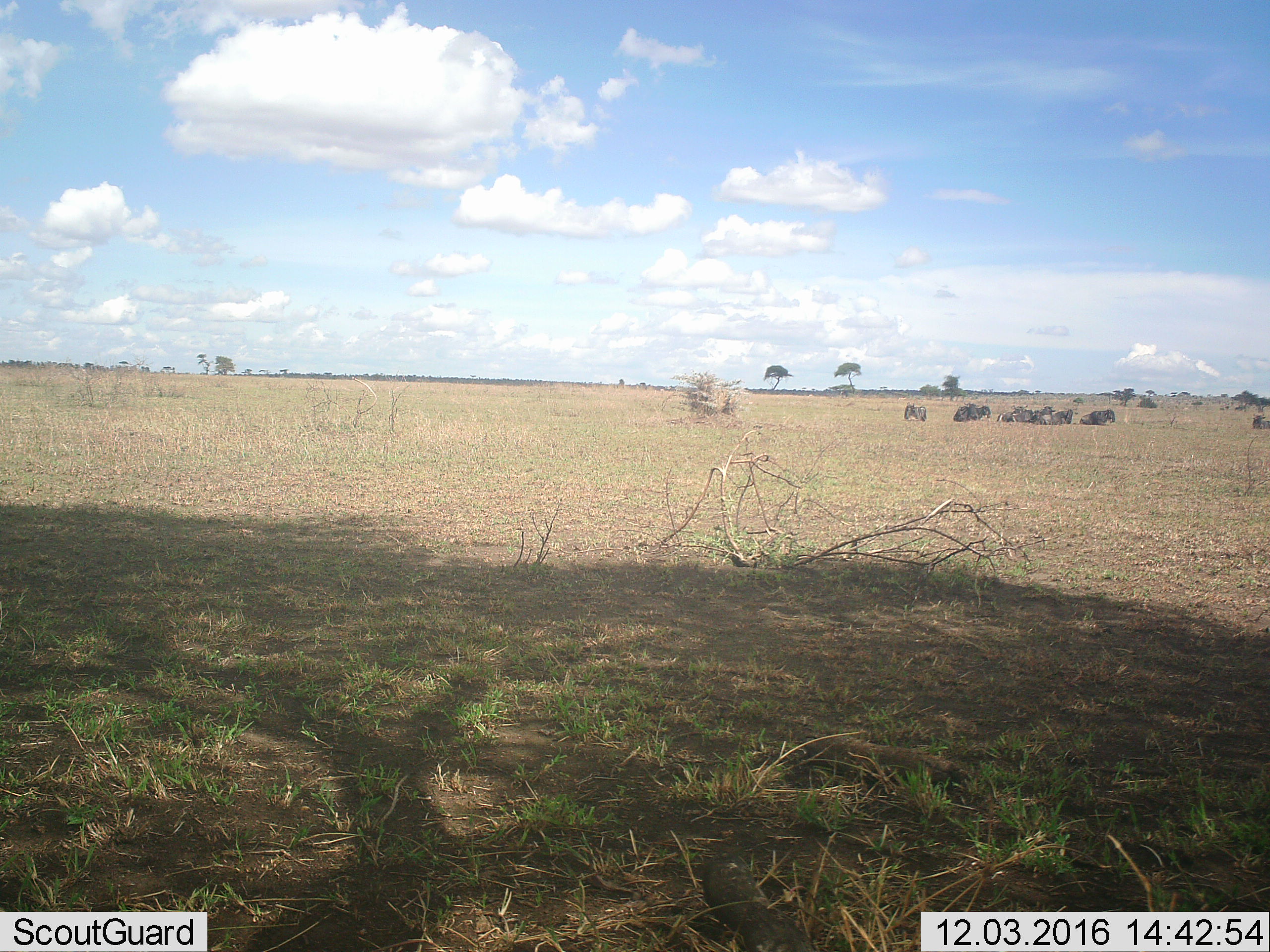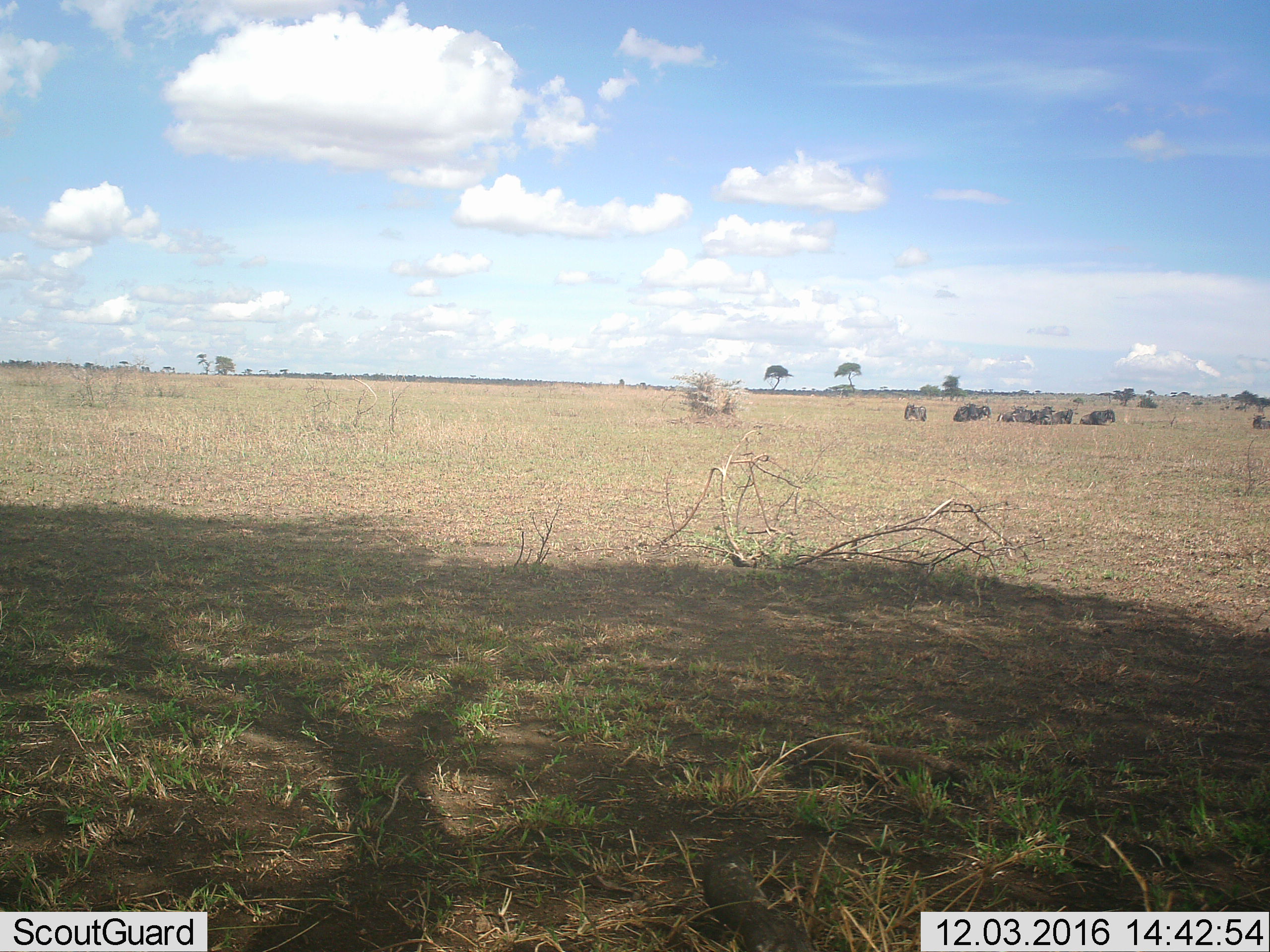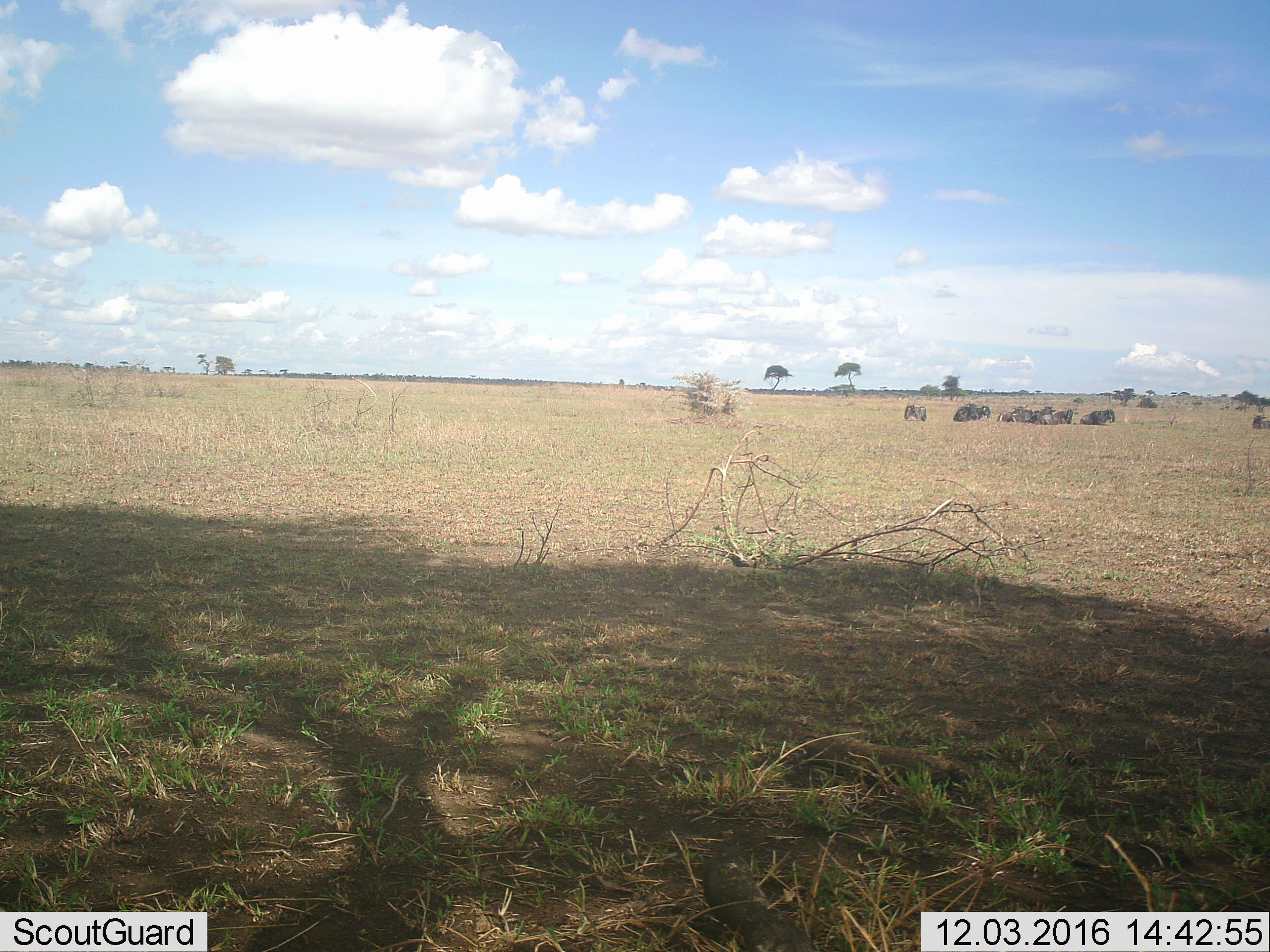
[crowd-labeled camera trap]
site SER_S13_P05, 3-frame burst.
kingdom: Animalia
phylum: Chordata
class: Mammalia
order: Artiodactyla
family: Bovidae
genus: Connochaetes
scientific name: Connochaetes taurinus taurinus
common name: blue wildebeest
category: wildebeestblue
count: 9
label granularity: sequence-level